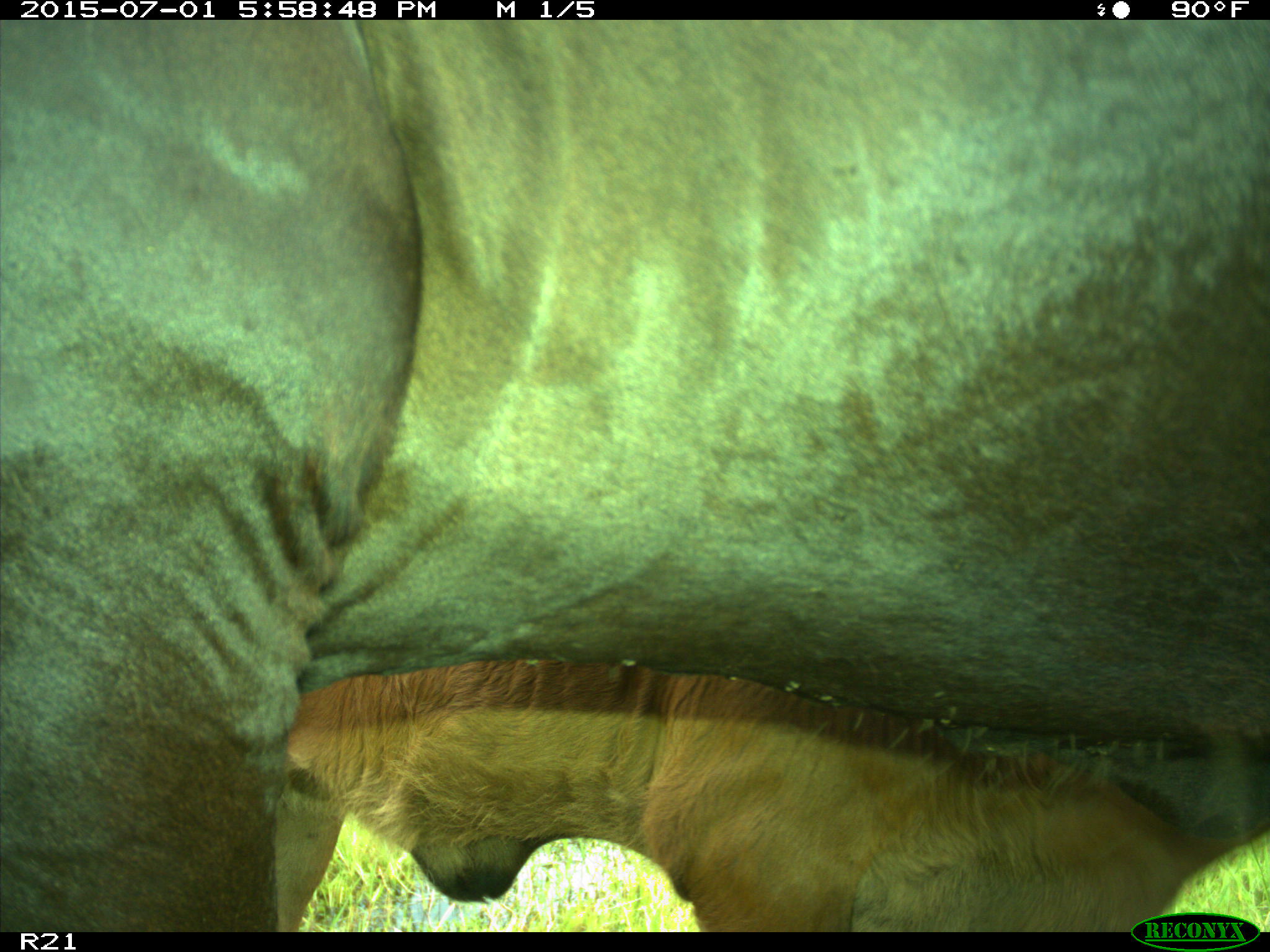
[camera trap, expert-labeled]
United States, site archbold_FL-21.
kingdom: Animalia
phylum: Chordata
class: Mammalia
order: Artiodactyla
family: Bovidae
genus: Bos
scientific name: Bos taurus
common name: domestic cow